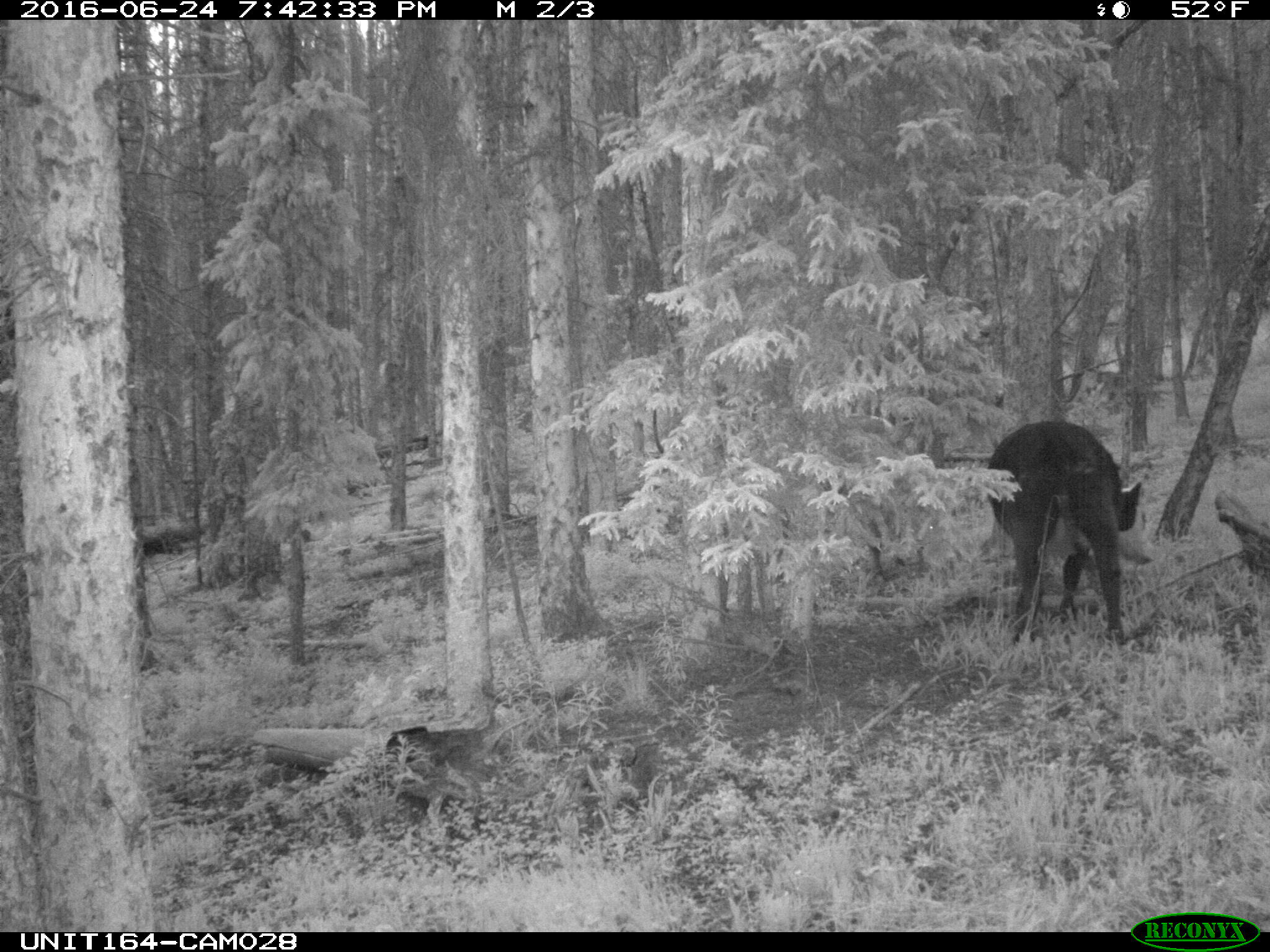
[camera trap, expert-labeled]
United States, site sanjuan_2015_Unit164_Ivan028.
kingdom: Animalia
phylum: Chordata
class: Mammalia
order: Artiodactyla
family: Bovidae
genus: Bos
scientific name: Bos taurus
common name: domestic cow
Bos taurus (domestic cow).